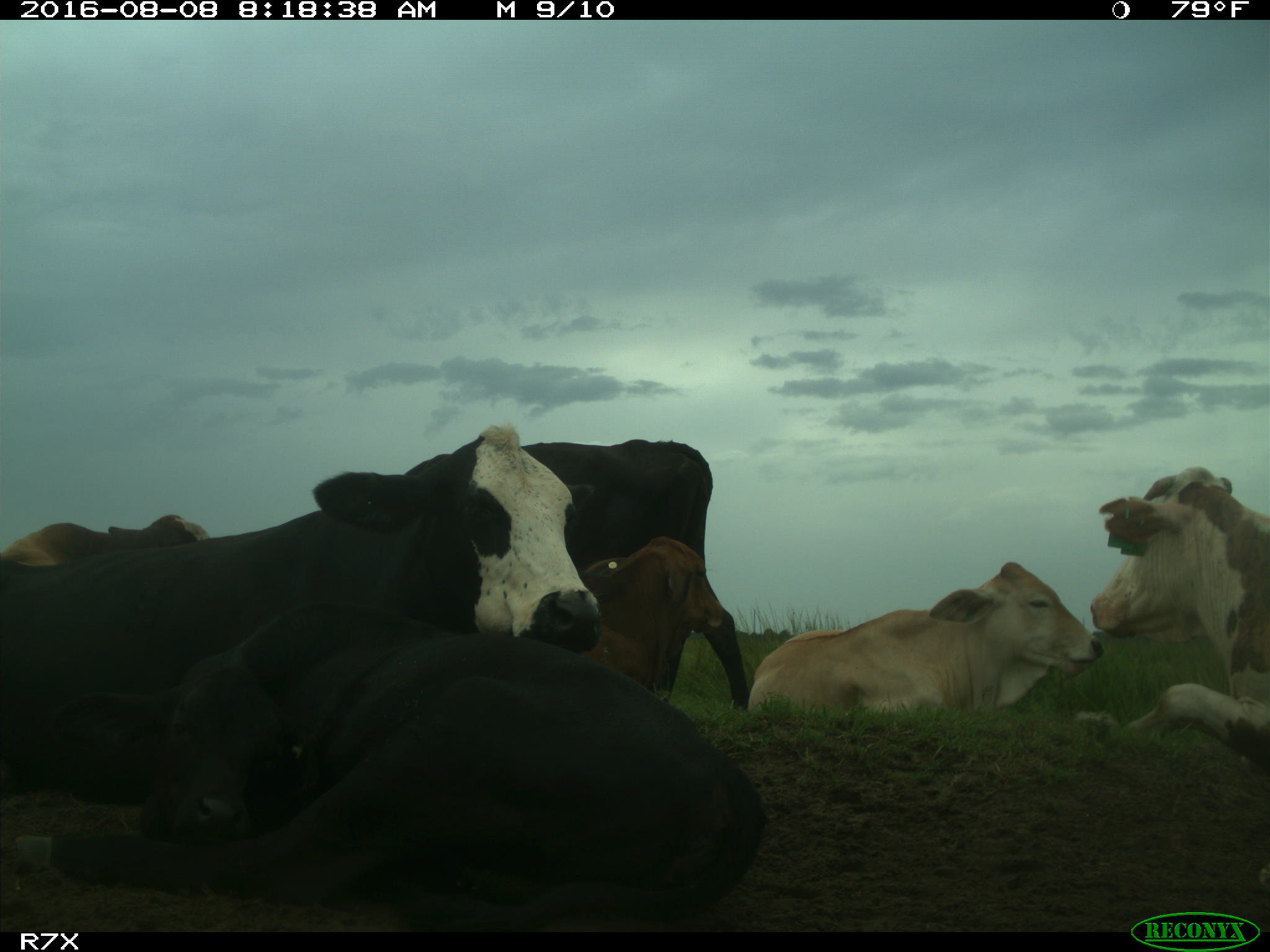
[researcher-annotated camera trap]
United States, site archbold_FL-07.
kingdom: Animalia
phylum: Chordata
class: Mammalia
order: Artiodactyla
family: Bovidae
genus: Bos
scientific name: Bos taurus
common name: domestic cow